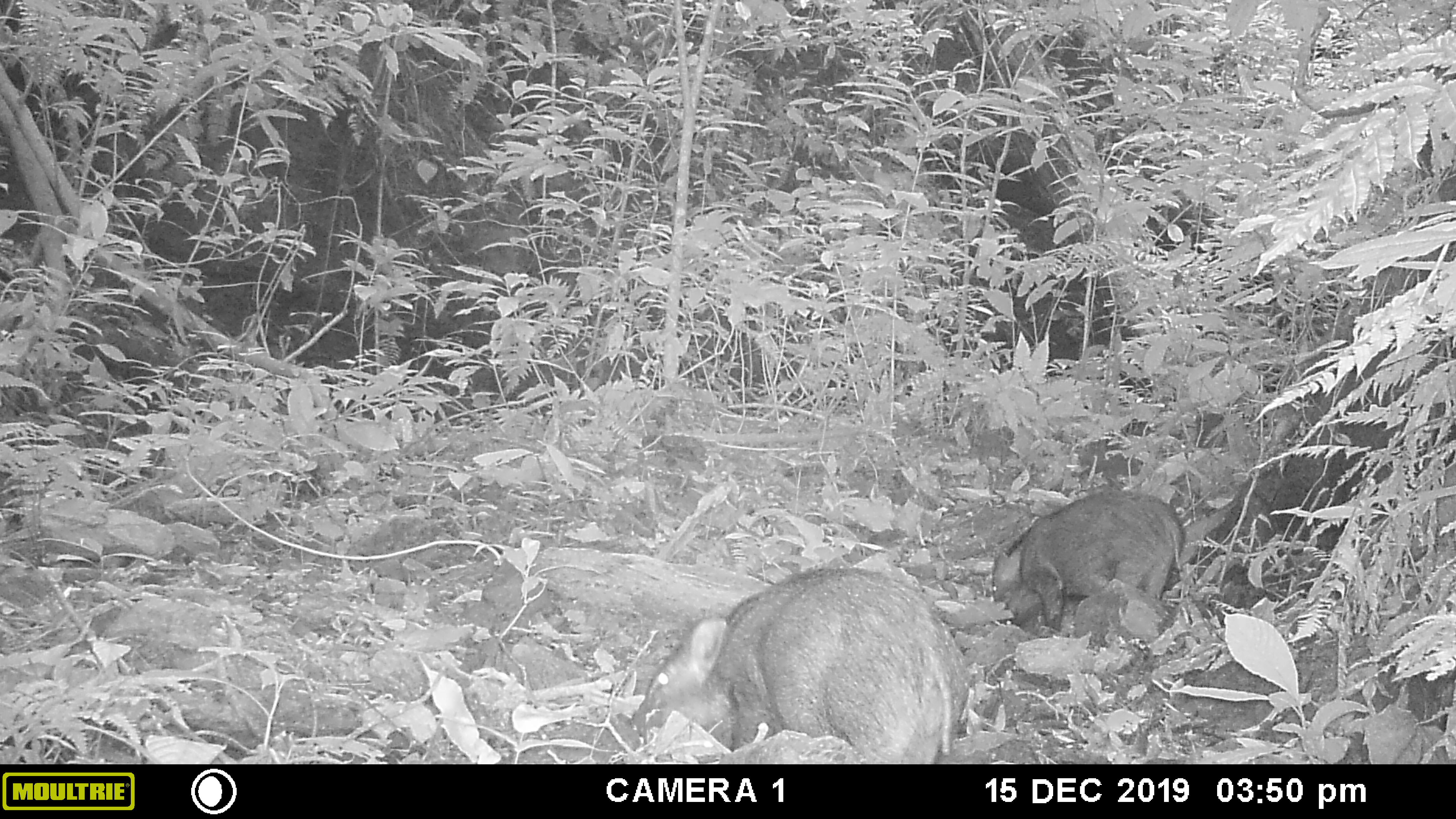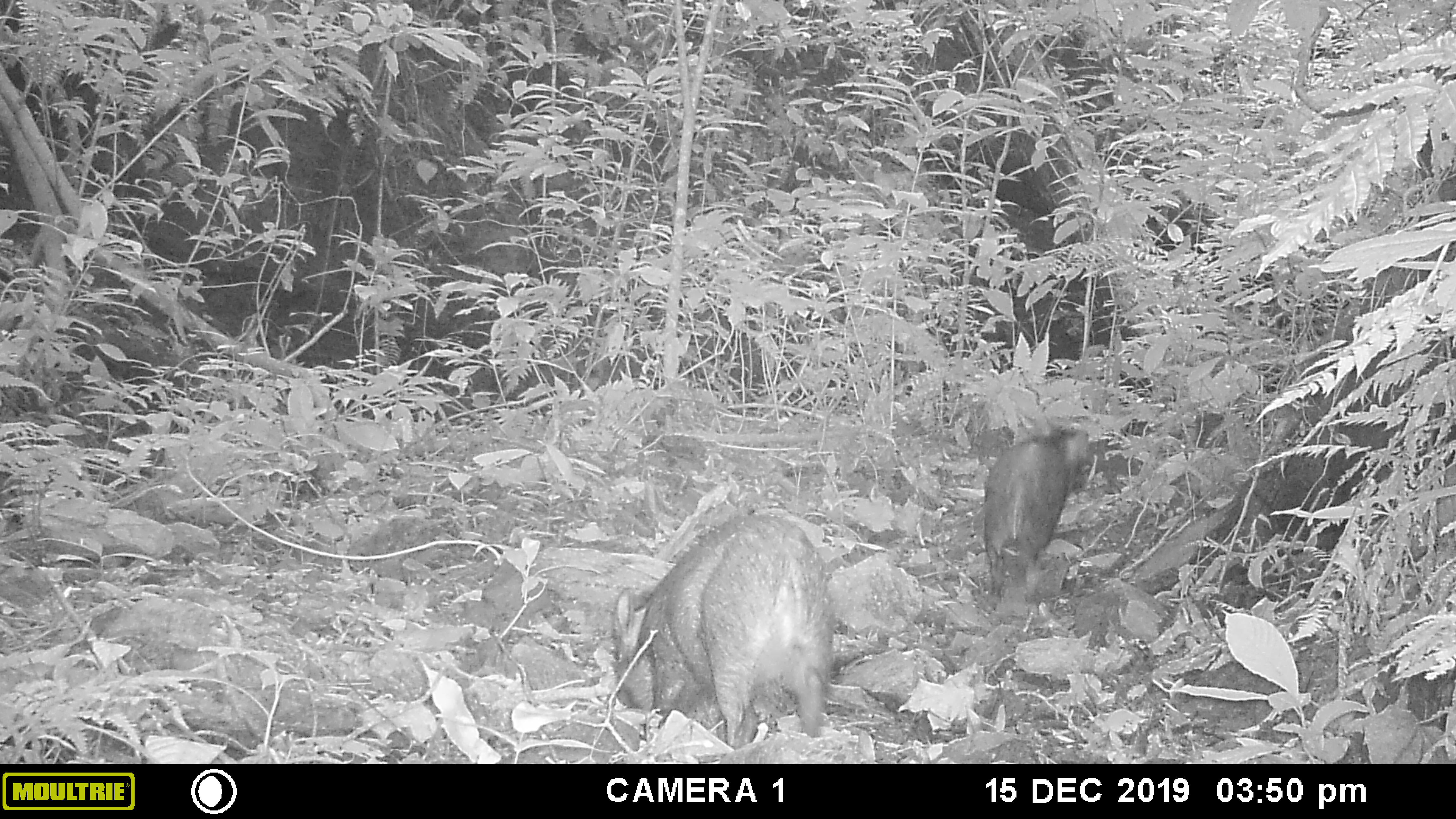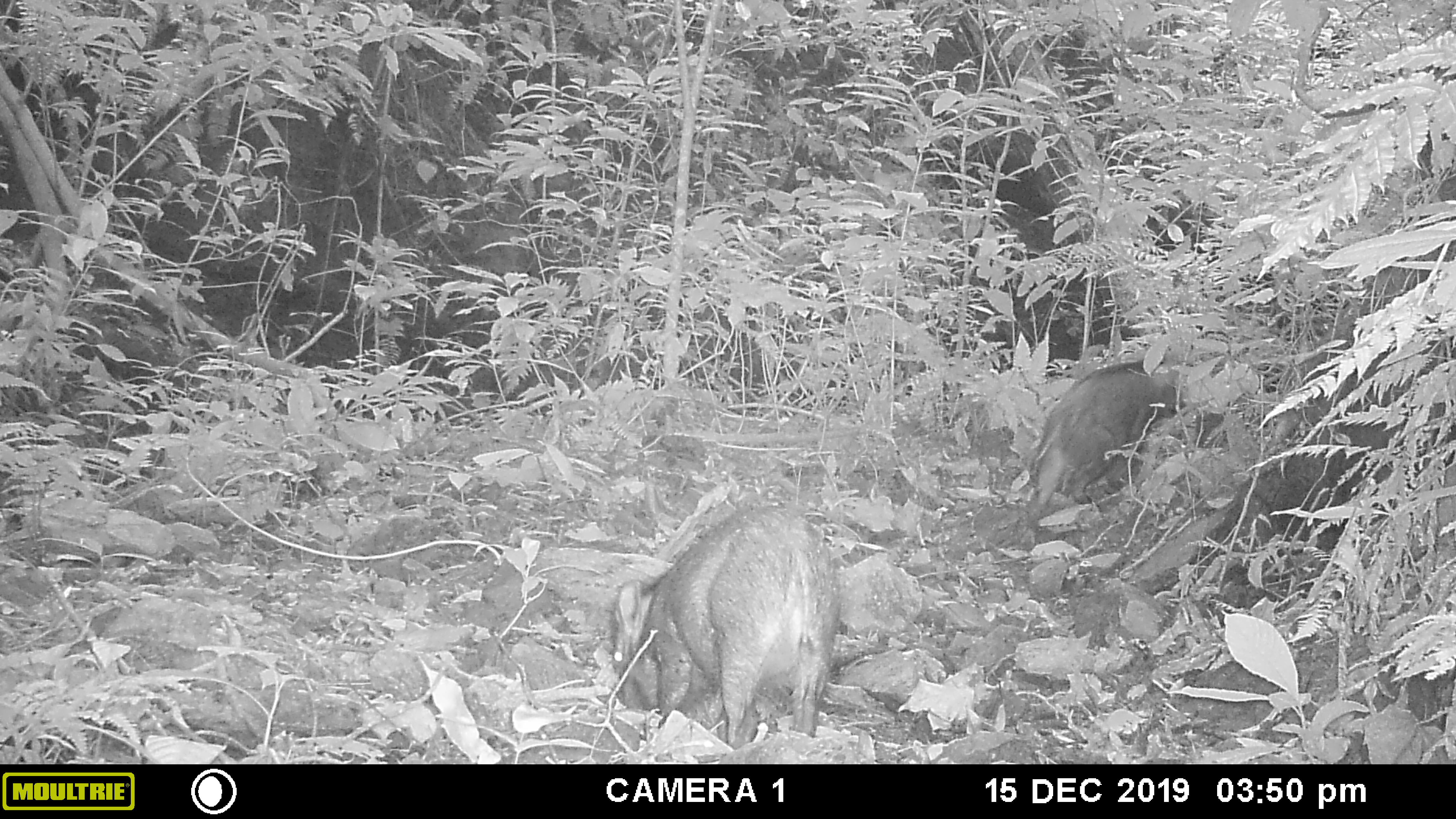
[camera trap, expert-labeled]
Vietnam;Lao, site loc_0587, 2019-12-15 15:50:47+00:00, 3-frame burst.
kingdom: Animalia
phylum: Chordata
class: Mammalia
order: Artiodactyla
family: Suidae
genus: Sus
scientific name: Sus scrofa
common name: eurasian wild pig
Eurasian wild pig (Sus scrofa). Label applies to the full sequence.